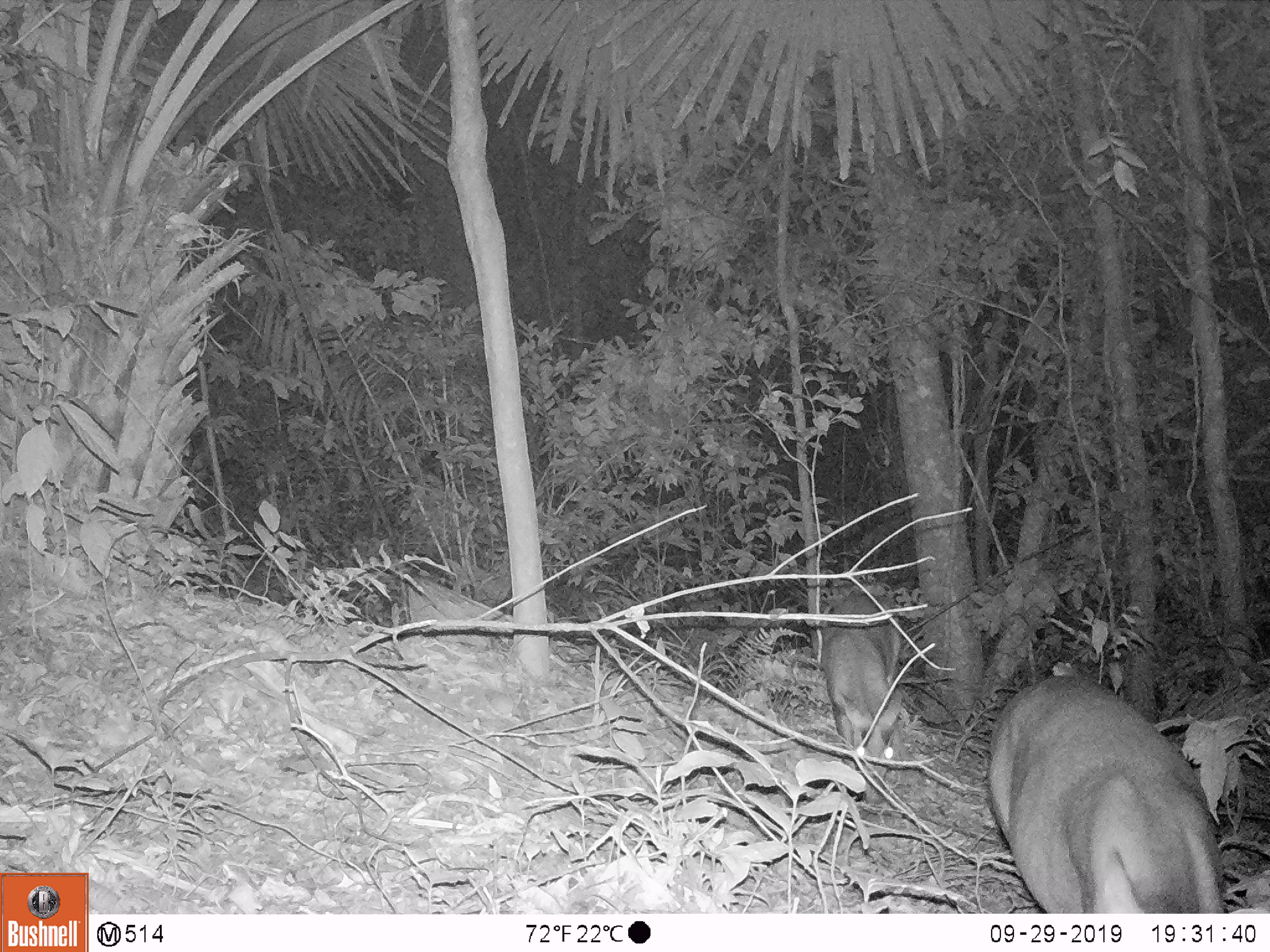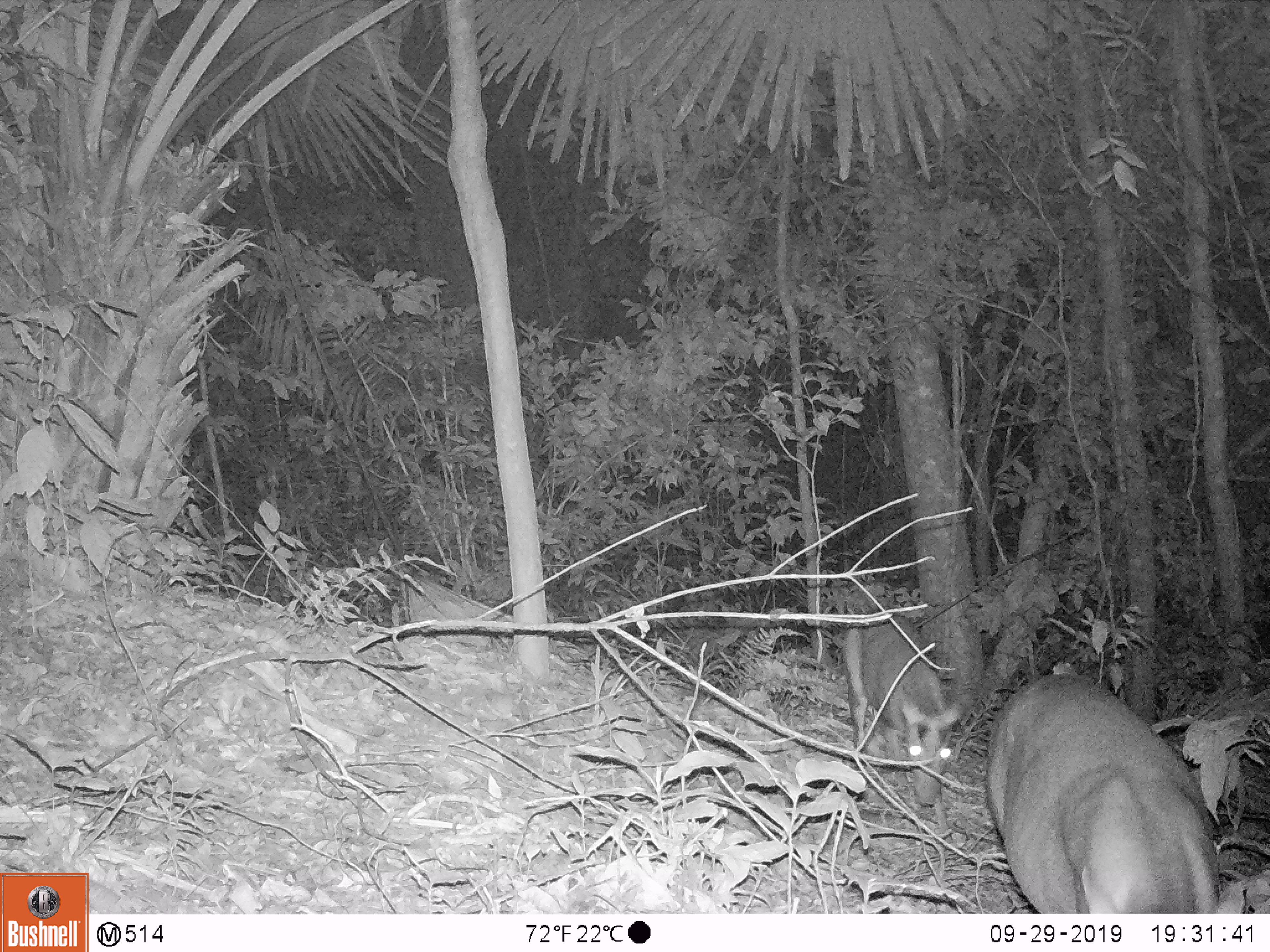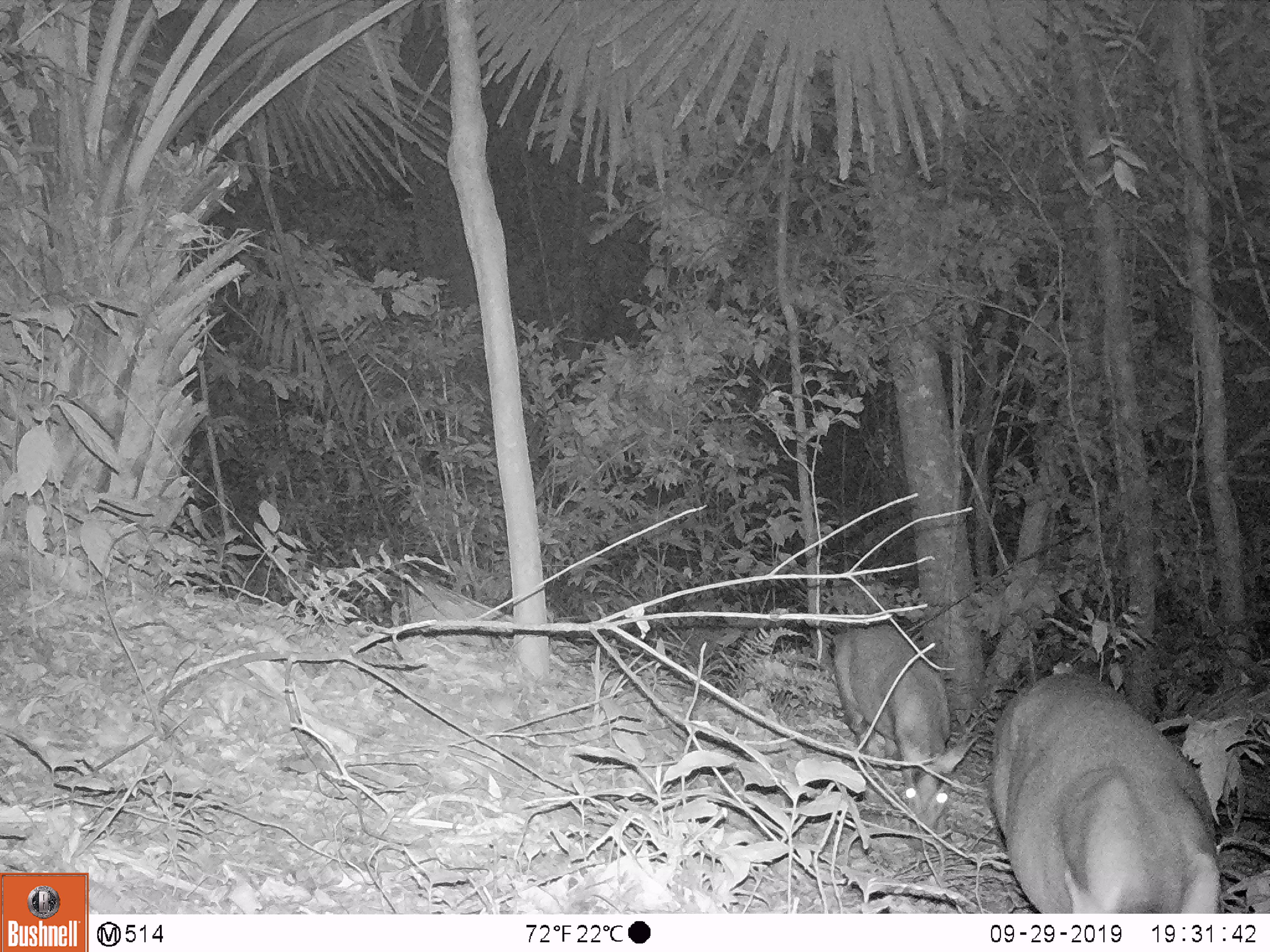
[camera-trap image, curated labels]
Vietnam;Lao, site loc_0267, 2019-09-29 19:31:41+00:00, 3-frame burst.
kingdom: Animalia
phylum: Chordata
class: Mammalia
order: Artiodactyla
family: Cervidae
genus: Muntiacus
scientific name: Muntiacus rooseveltorum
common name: roosevelt's muntjac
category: roosevelts muntjac group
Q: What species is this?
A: Roosevelts muntjac group (roosevelt's muntjac) (Muntiacus rooseveltorum).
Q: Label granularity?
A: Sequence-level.